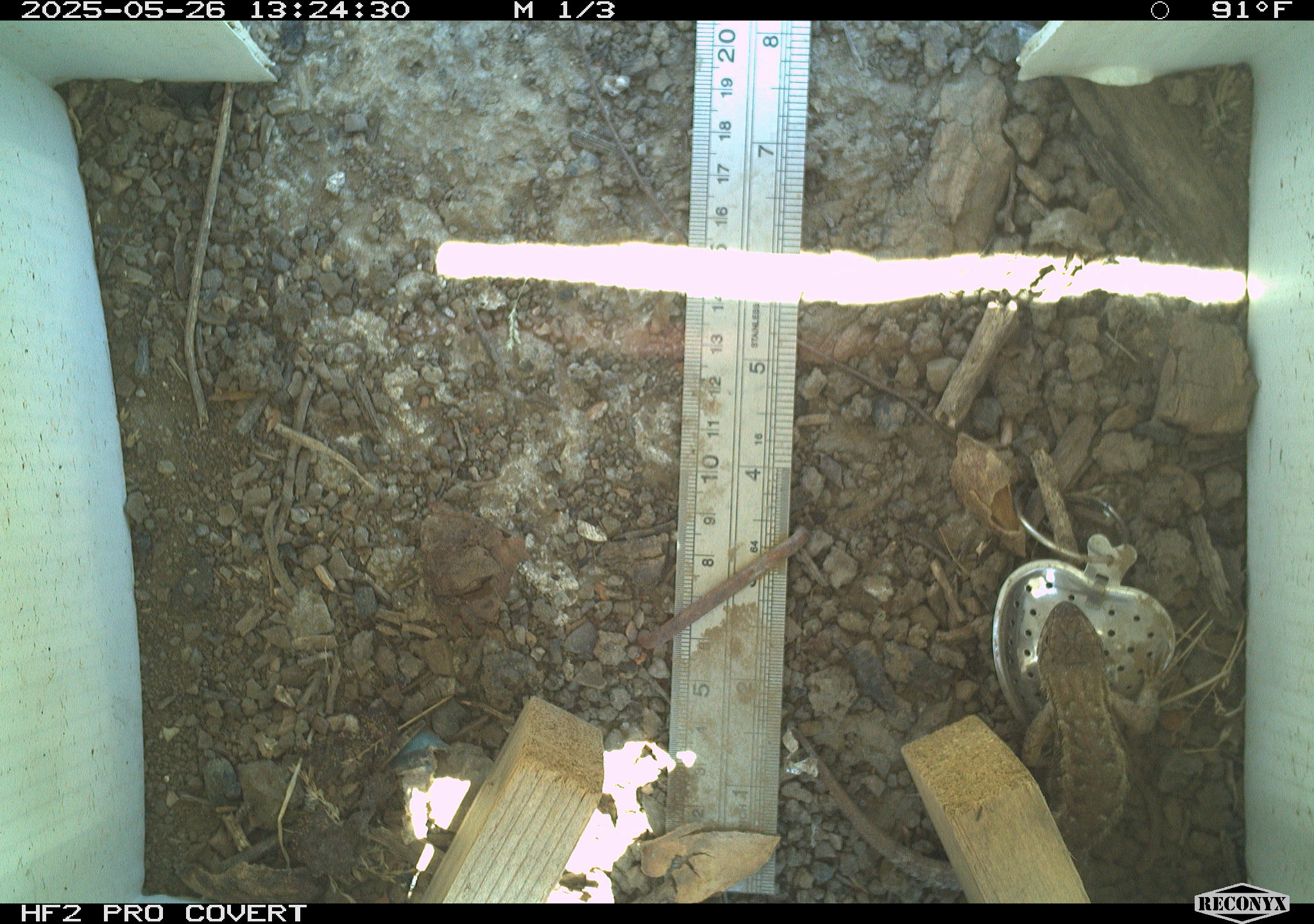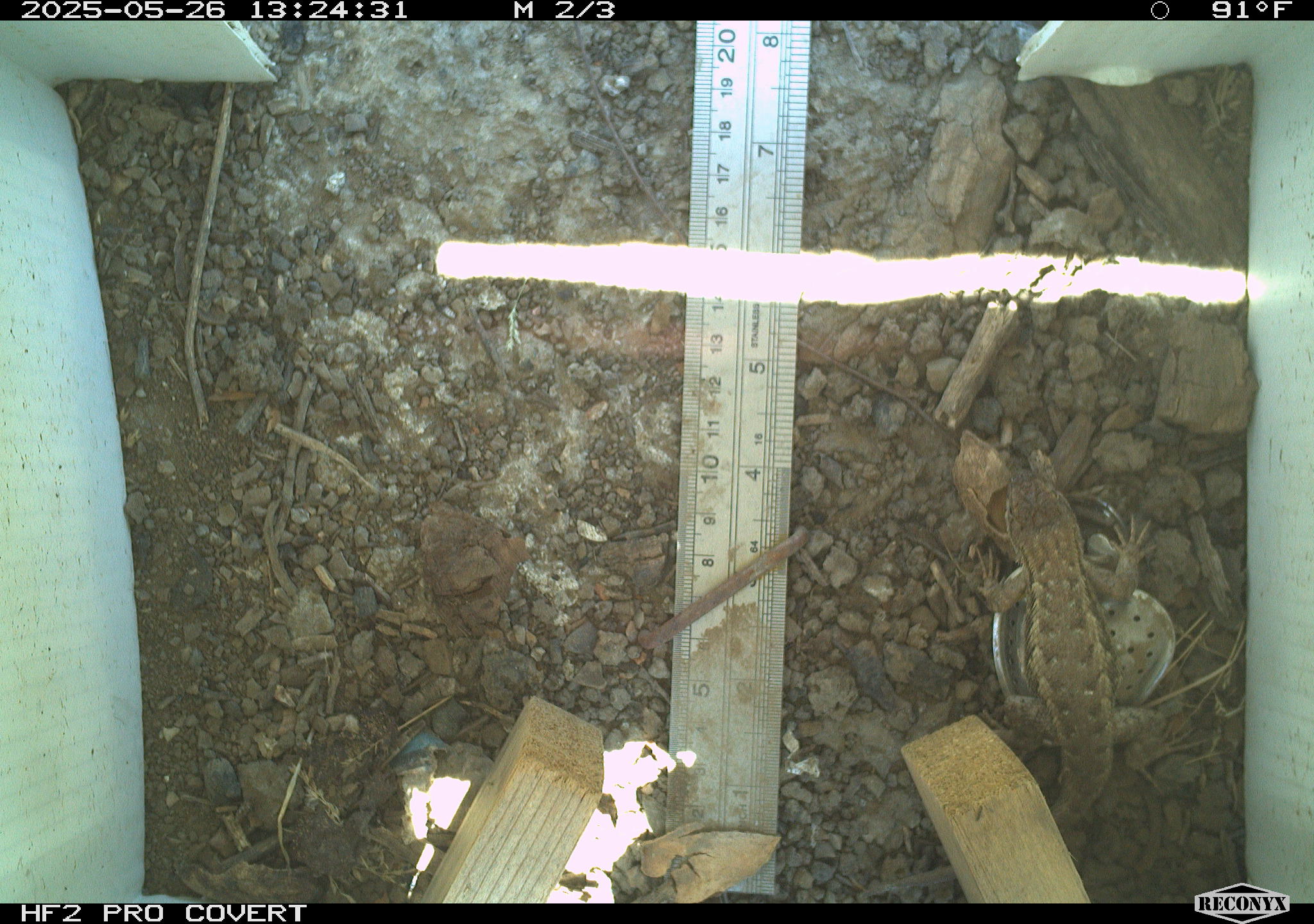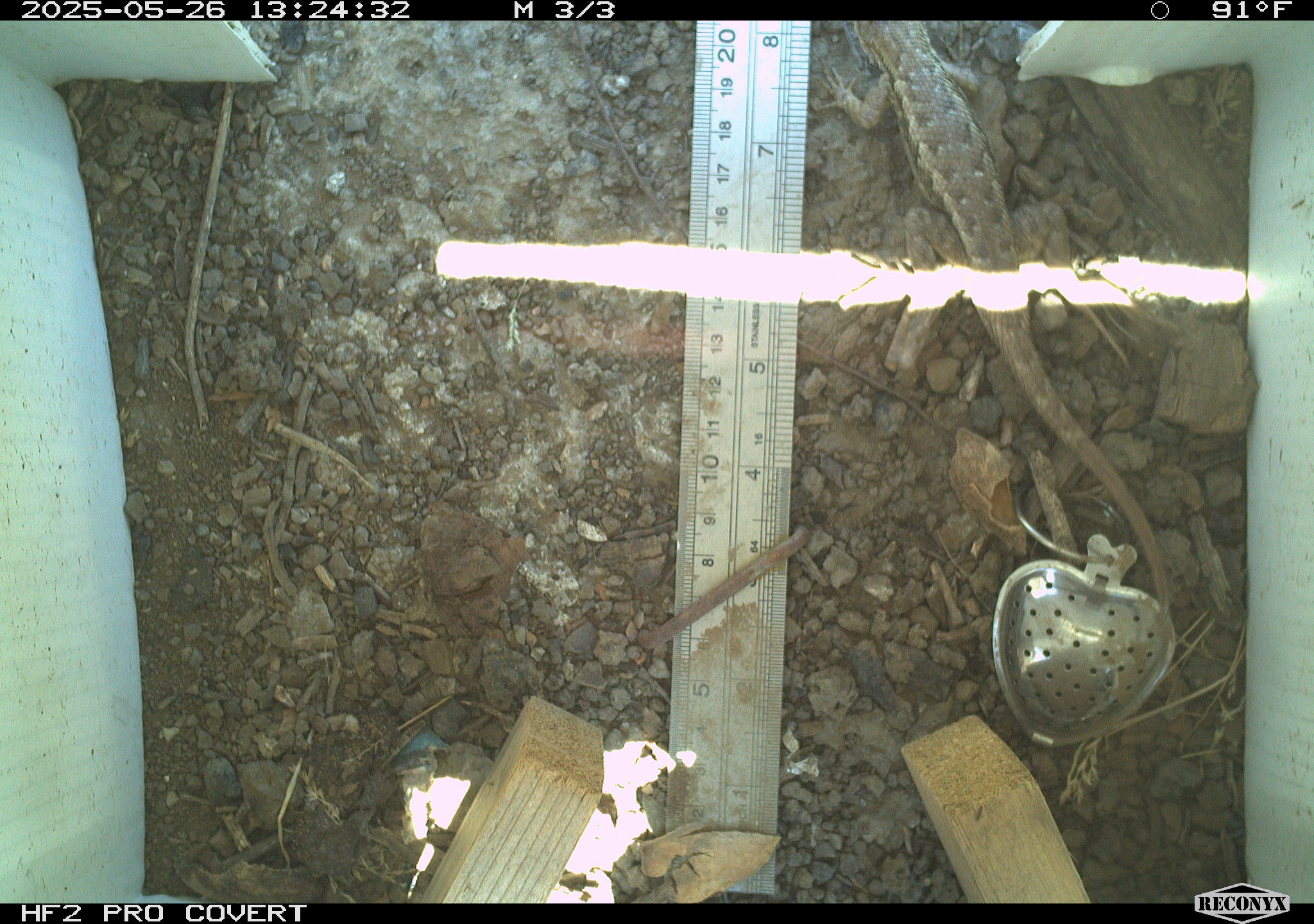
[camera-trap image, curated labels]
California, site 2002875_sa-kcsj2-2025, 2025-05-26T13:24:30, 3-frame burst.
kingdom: Animalia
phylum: Chordata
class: Reptilia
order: Squamata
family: Phrynosomatidae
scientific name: Phrynosomatidae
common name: north american spiny lizards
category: sceloporus/uta species